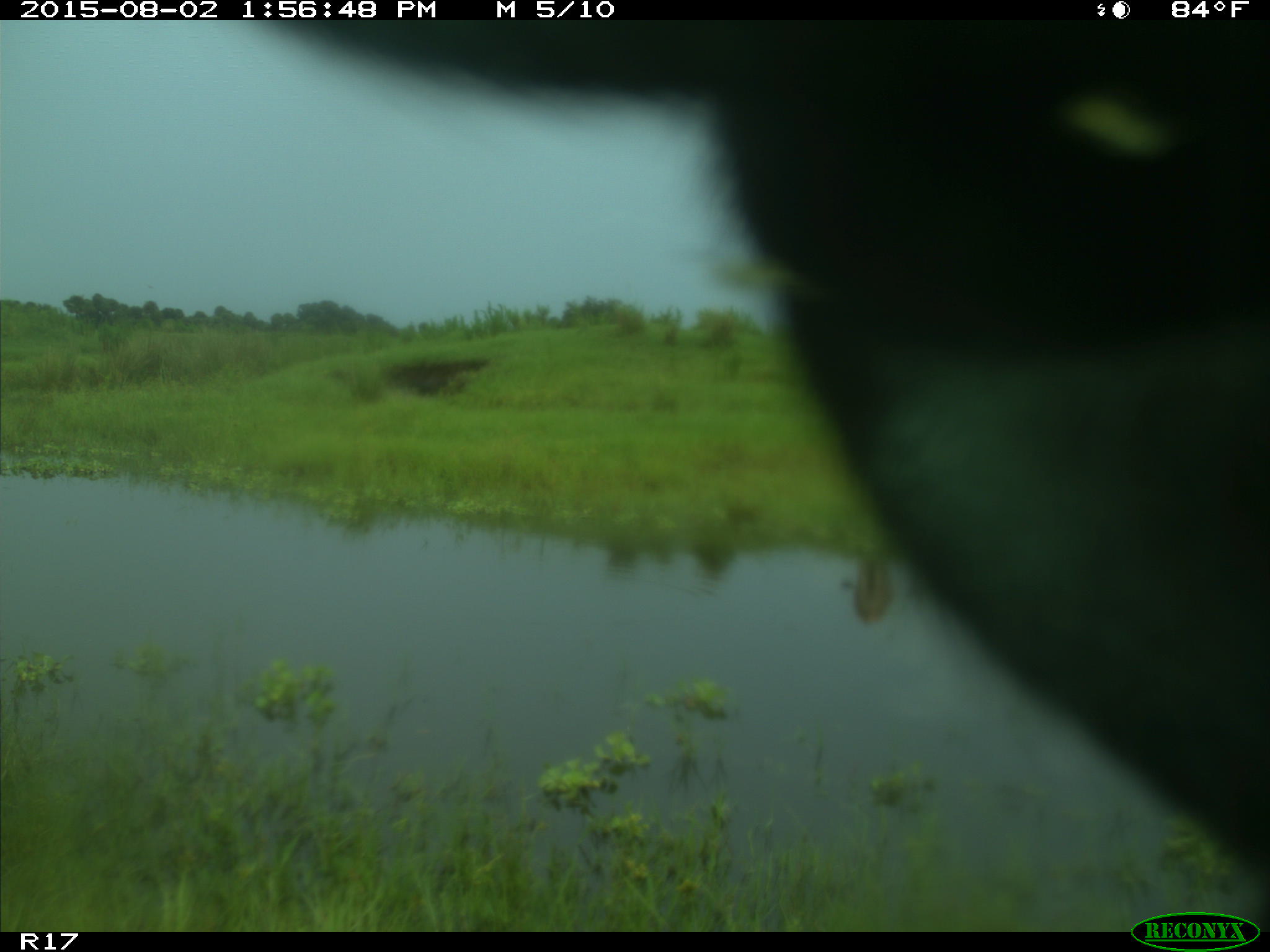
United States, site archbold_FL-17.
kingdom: Animalia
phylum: Chordata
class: Mammalia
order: Artiodactyla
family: Bovidae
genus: Bos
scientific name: Bos taurus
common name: domestic cow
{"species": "Bos taurus (domestic cow)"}